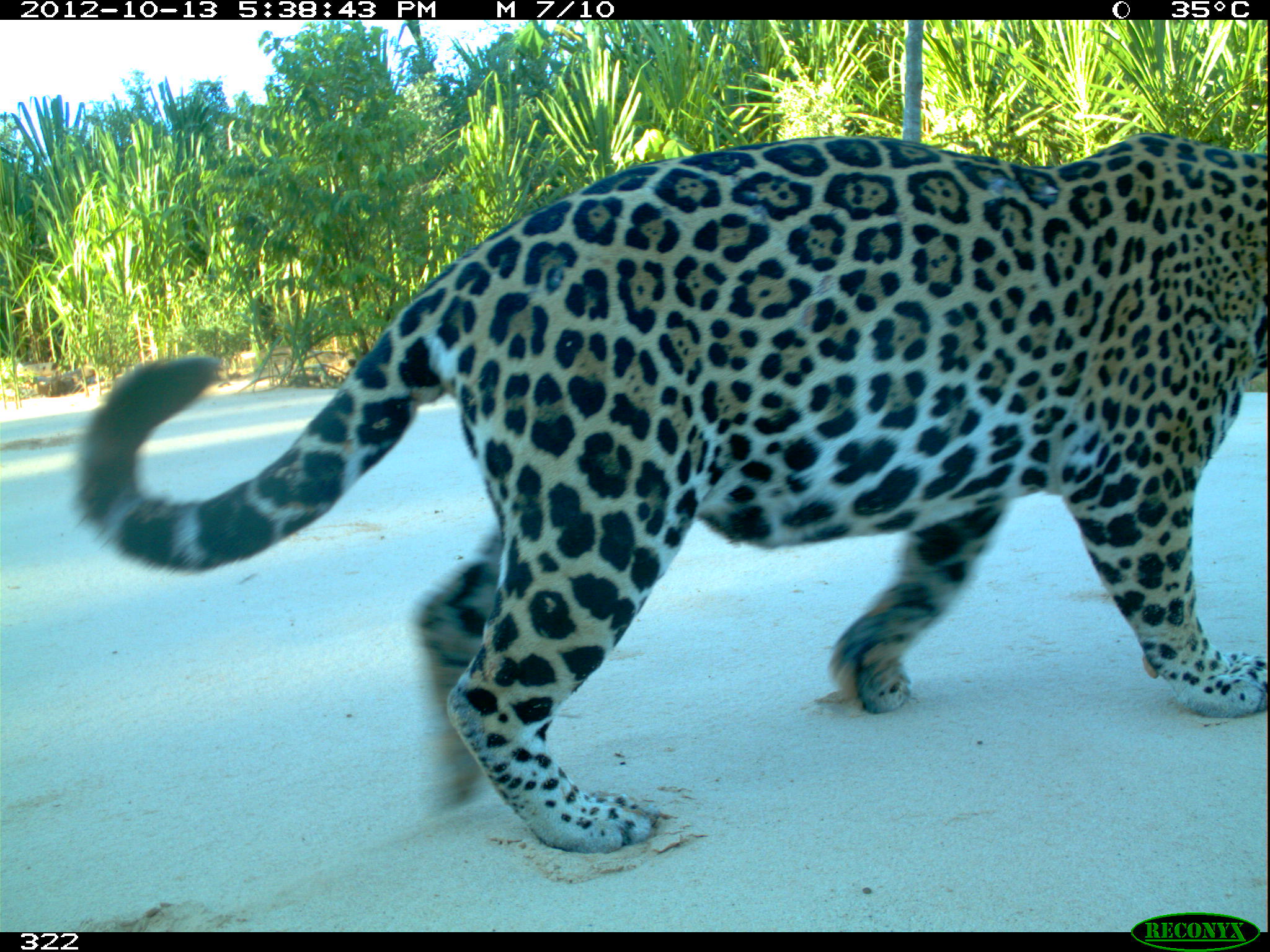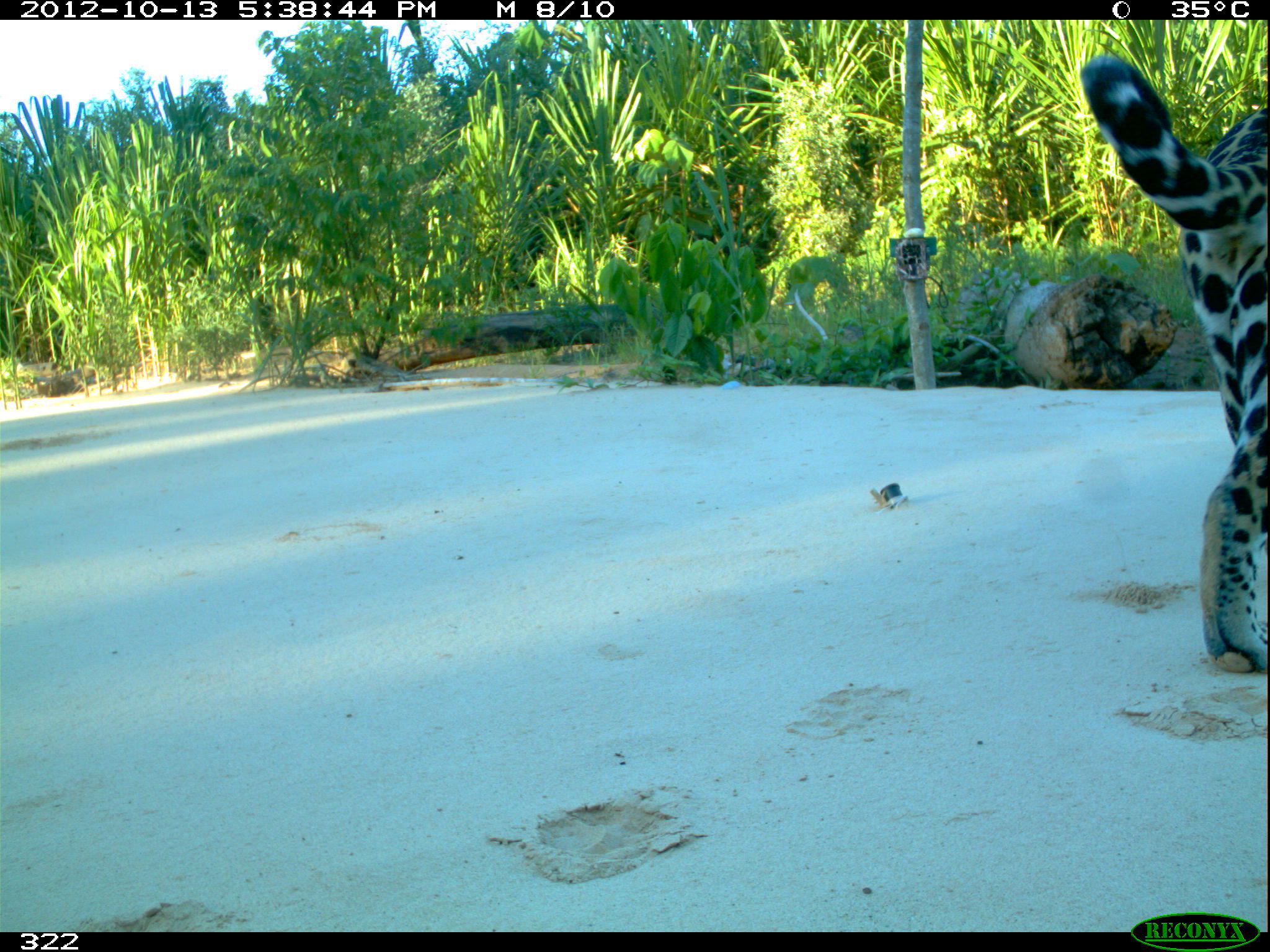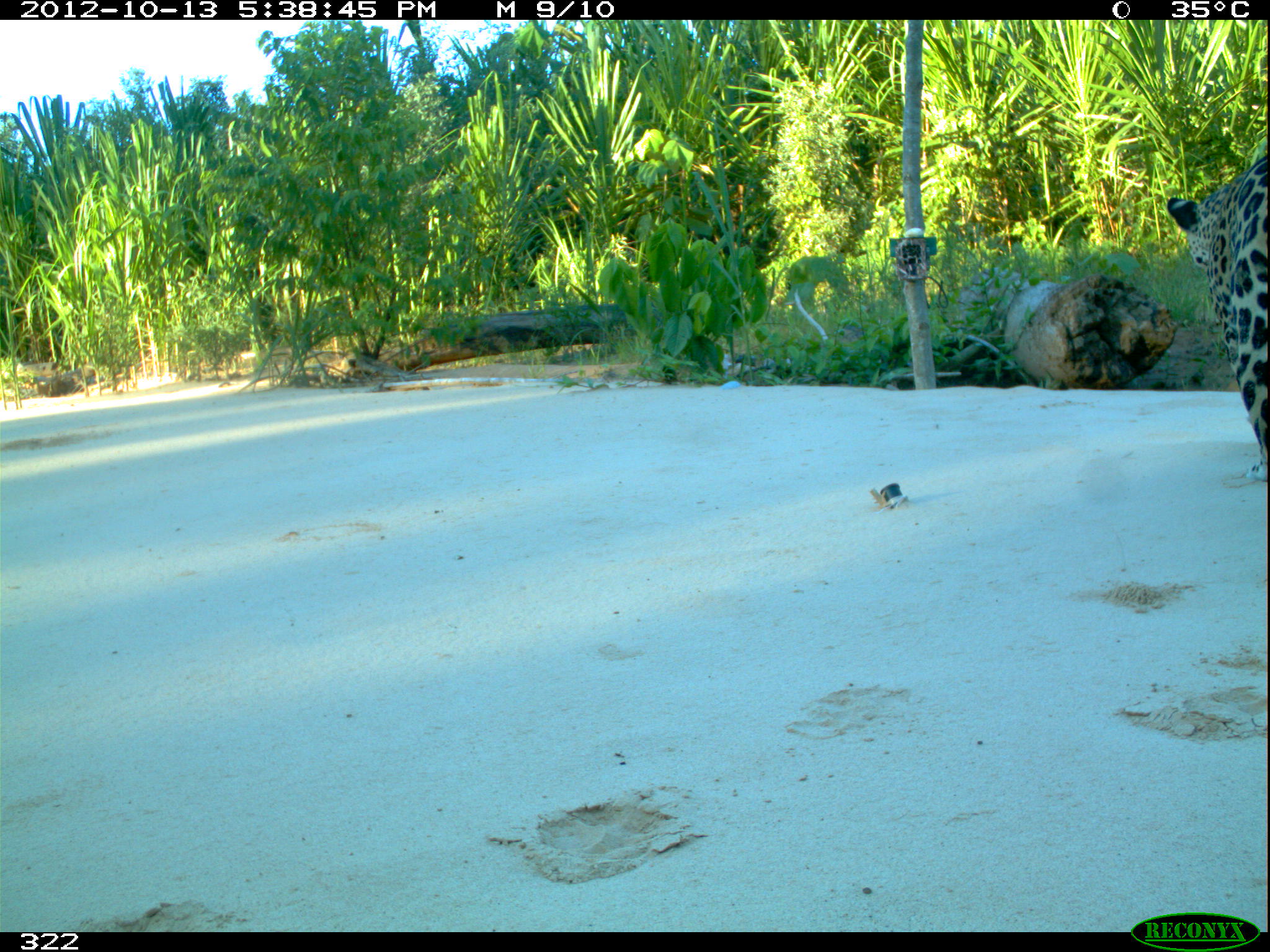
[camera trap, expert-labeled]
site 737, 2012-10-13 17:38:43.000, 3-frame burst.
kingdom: Animalia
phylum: Chordata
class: Mammalia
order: Carnivora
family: Felidae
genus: Panthera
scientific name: Panthera onca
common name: jaguar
Panthera onca (jaguar).